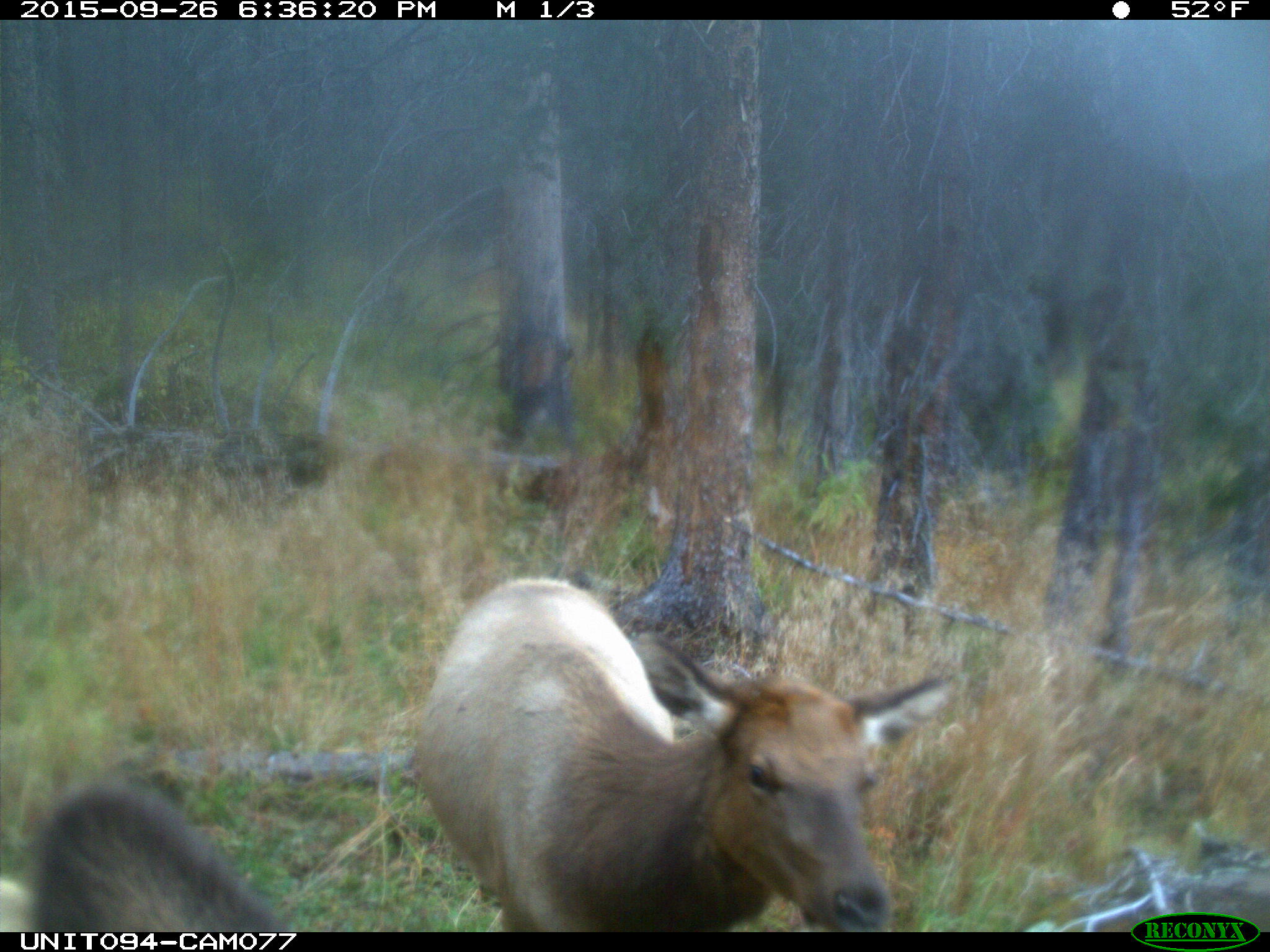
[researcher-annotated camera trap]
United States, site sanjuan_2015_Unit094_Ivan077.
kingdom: Animalia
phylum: Chordata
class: Mammalia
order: Artiodactyla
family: Cervidae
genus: Cervus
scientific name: Cervus elaphus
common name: red deer